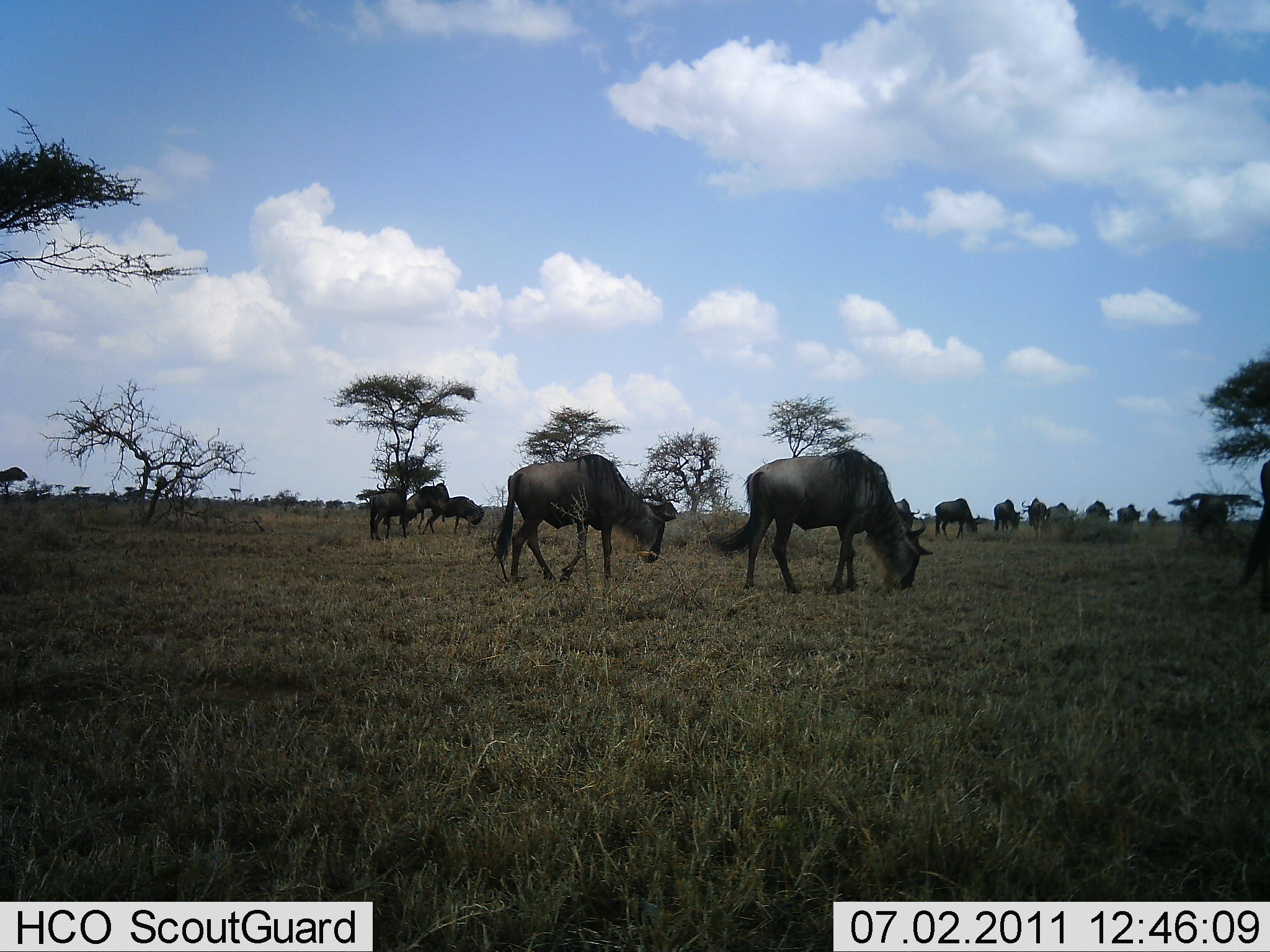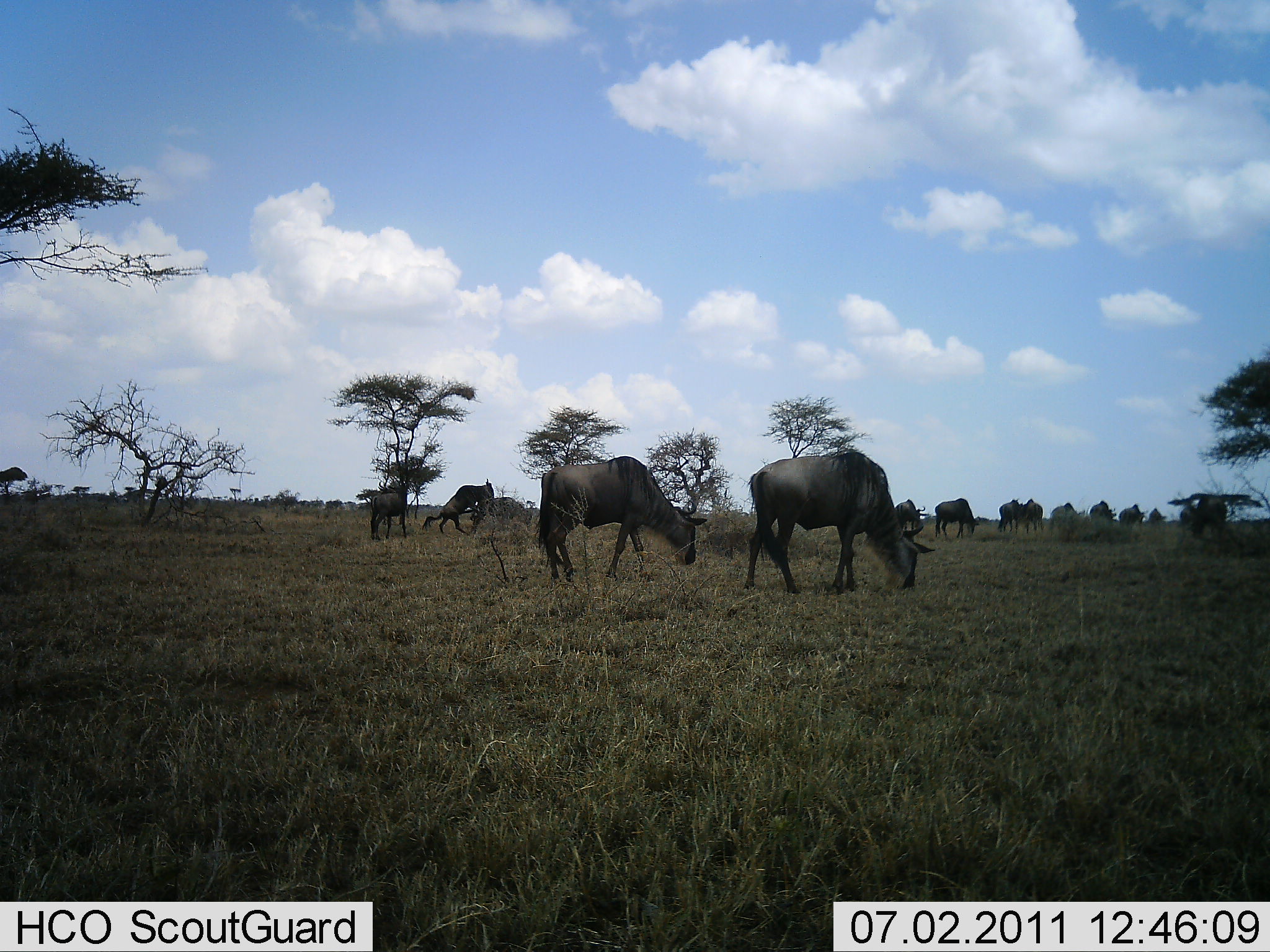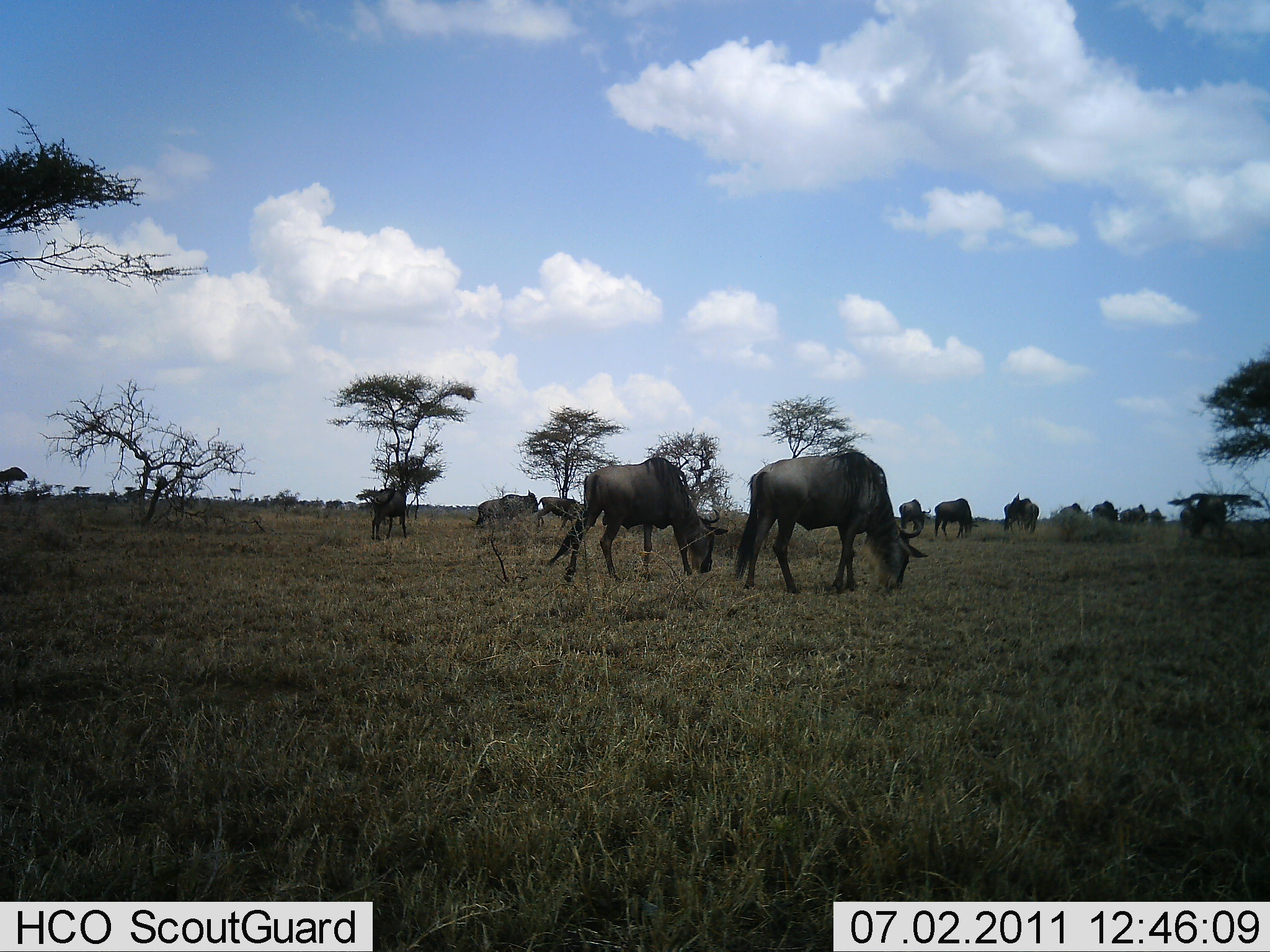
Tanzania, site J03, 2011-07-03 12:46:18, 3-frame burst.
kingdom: Animalia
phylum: Chordata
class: Mammalia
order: Artiodactyla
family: Bovidae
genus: Connochaetes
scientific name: Connochaetes taurinus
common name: blue wildebeest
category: wildebeest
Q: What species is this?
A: Wildebeest (blue wildebeest) (Connochaetes taurinus).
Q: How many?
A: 11-50.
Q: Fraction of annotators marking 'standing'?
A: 23%.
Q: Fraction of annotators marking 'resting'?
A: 0%.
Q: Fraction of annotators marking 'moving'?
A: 38%.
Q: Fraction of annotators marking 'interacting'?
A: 38%.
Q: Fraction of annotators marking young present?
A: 0%.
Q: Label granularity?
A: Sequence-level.